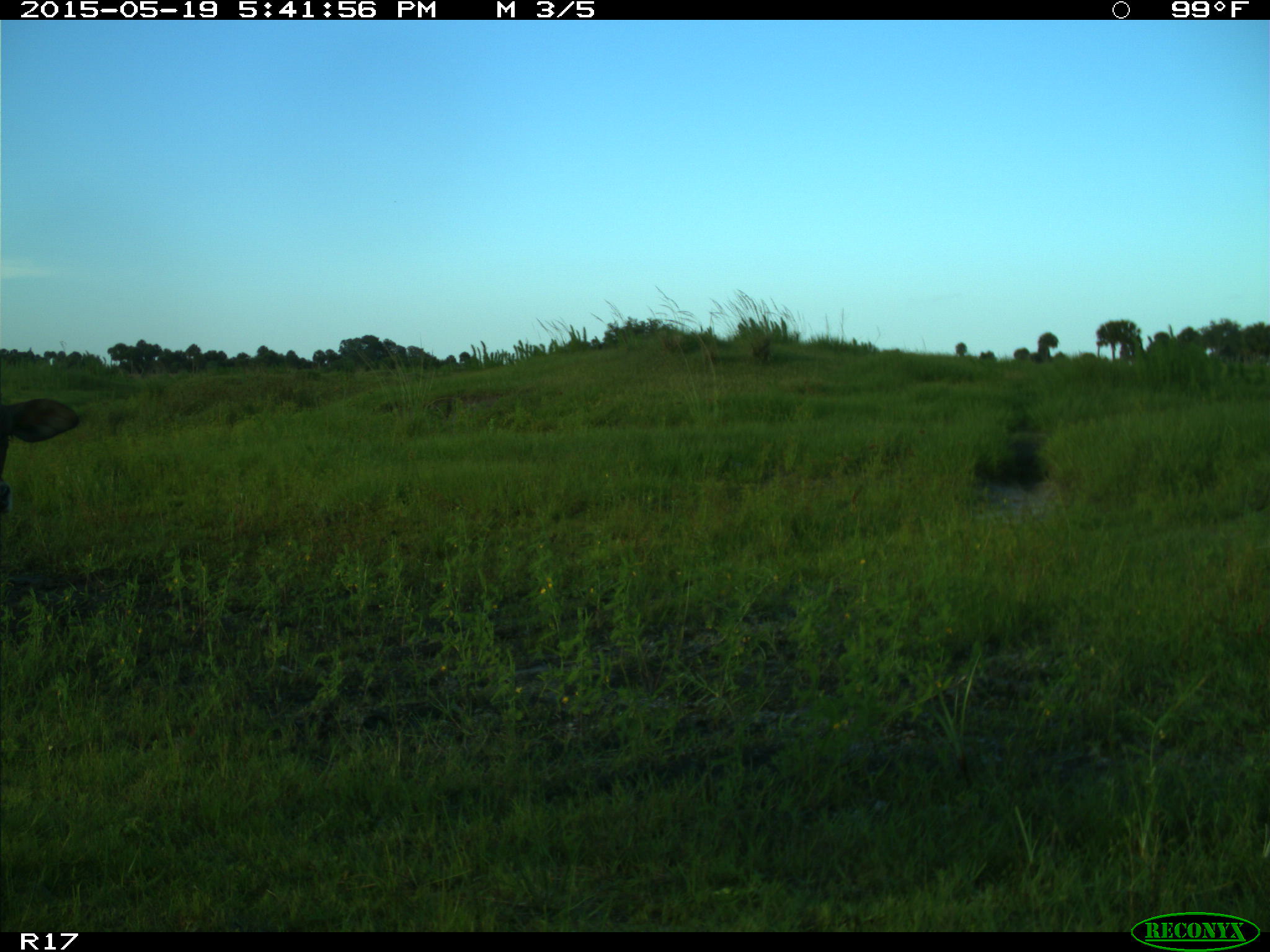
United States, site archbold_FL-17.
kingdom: Animalia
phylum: Chordata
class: Mammalia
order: Artiodactyla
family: Bovidae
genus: Bos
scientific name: Bos taurus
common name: domestic cow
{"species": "Bos taurus (domestic cow)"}